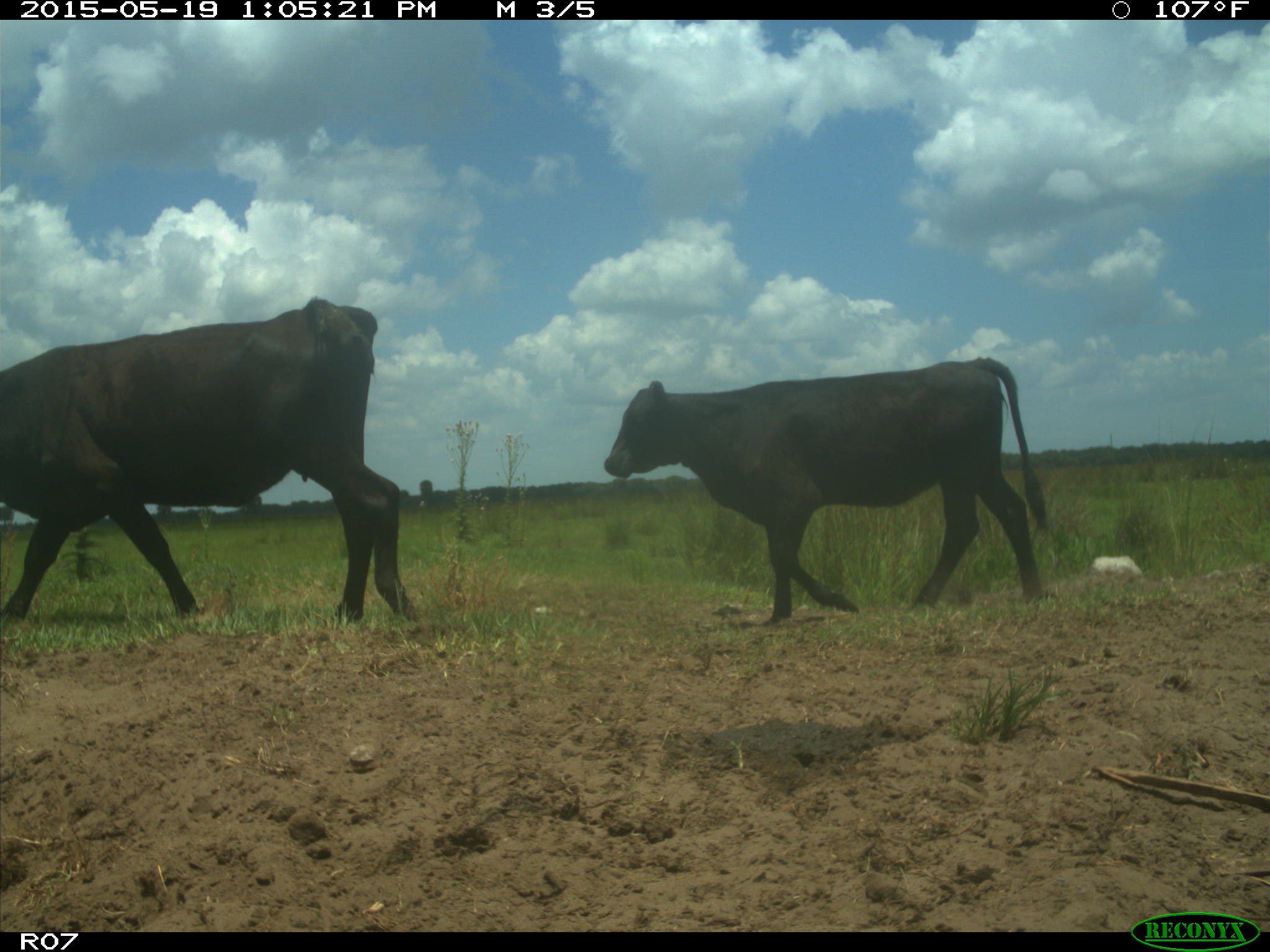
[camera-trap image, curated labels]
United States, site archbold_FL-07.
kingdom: Animalia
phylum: Chordata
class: Mammalia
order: Artiodactyla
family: Bovidae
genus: Bos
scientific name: Bos taurus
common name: domestic cow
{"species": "Bos taurus (domestic cow)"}